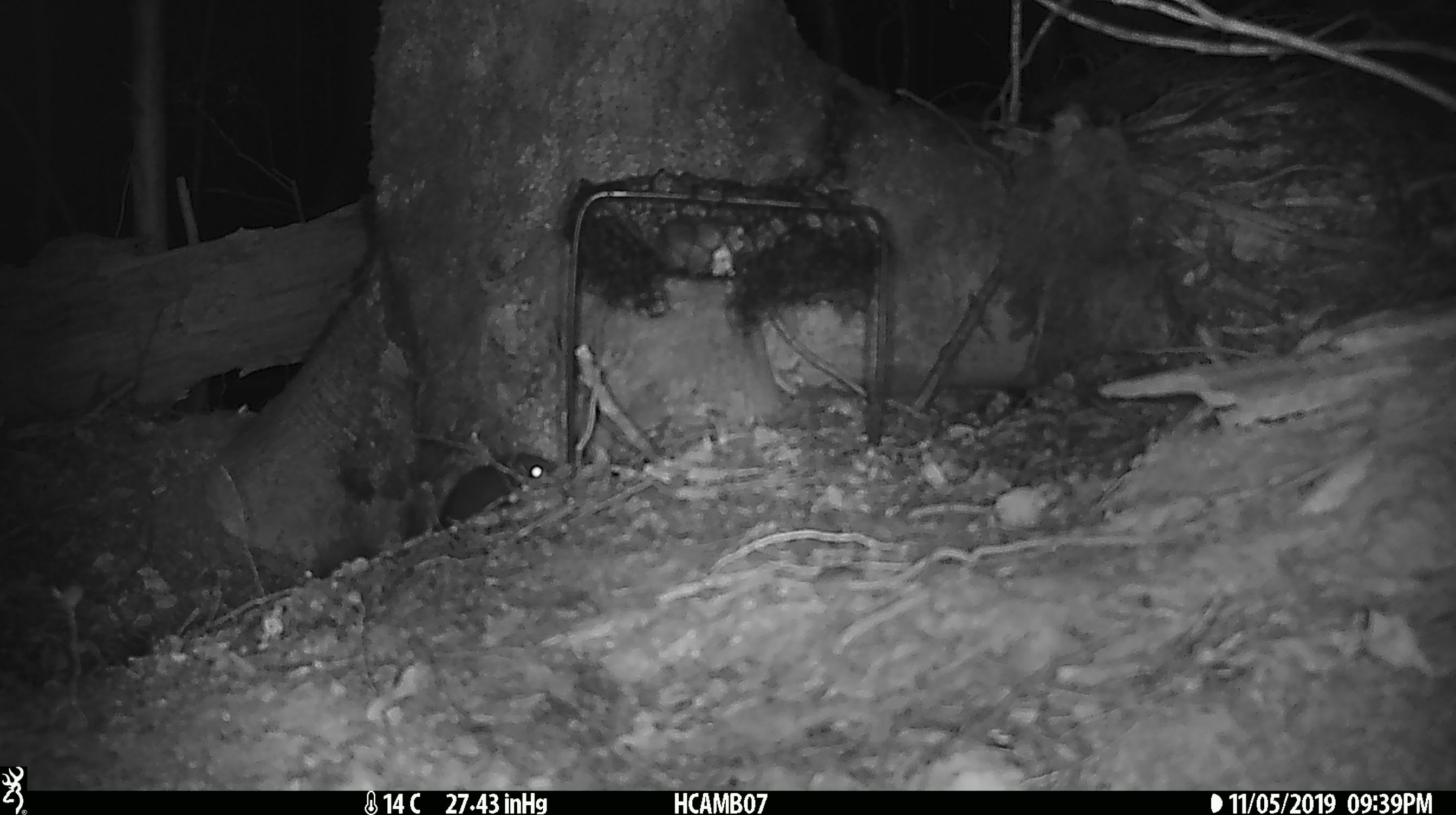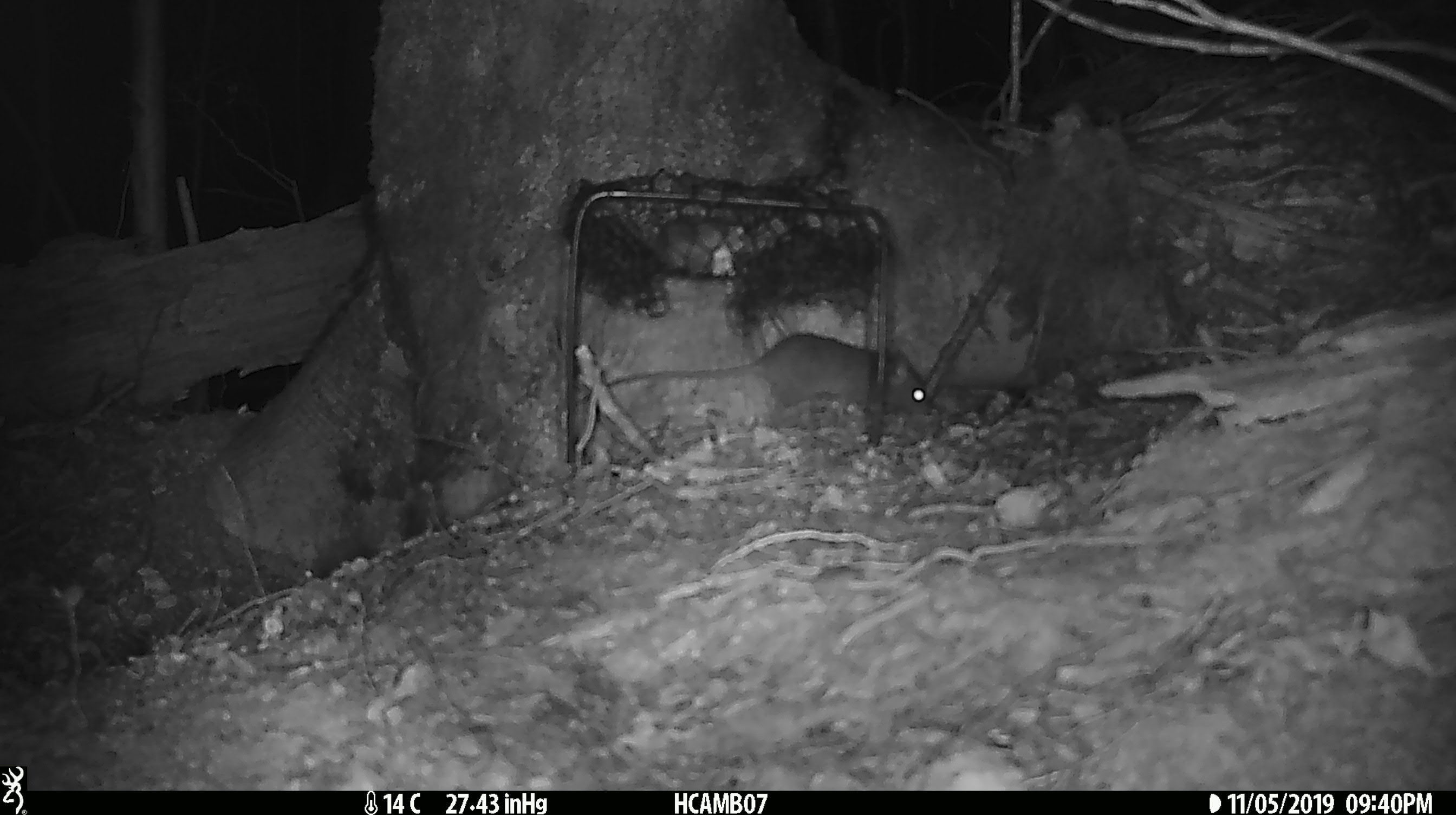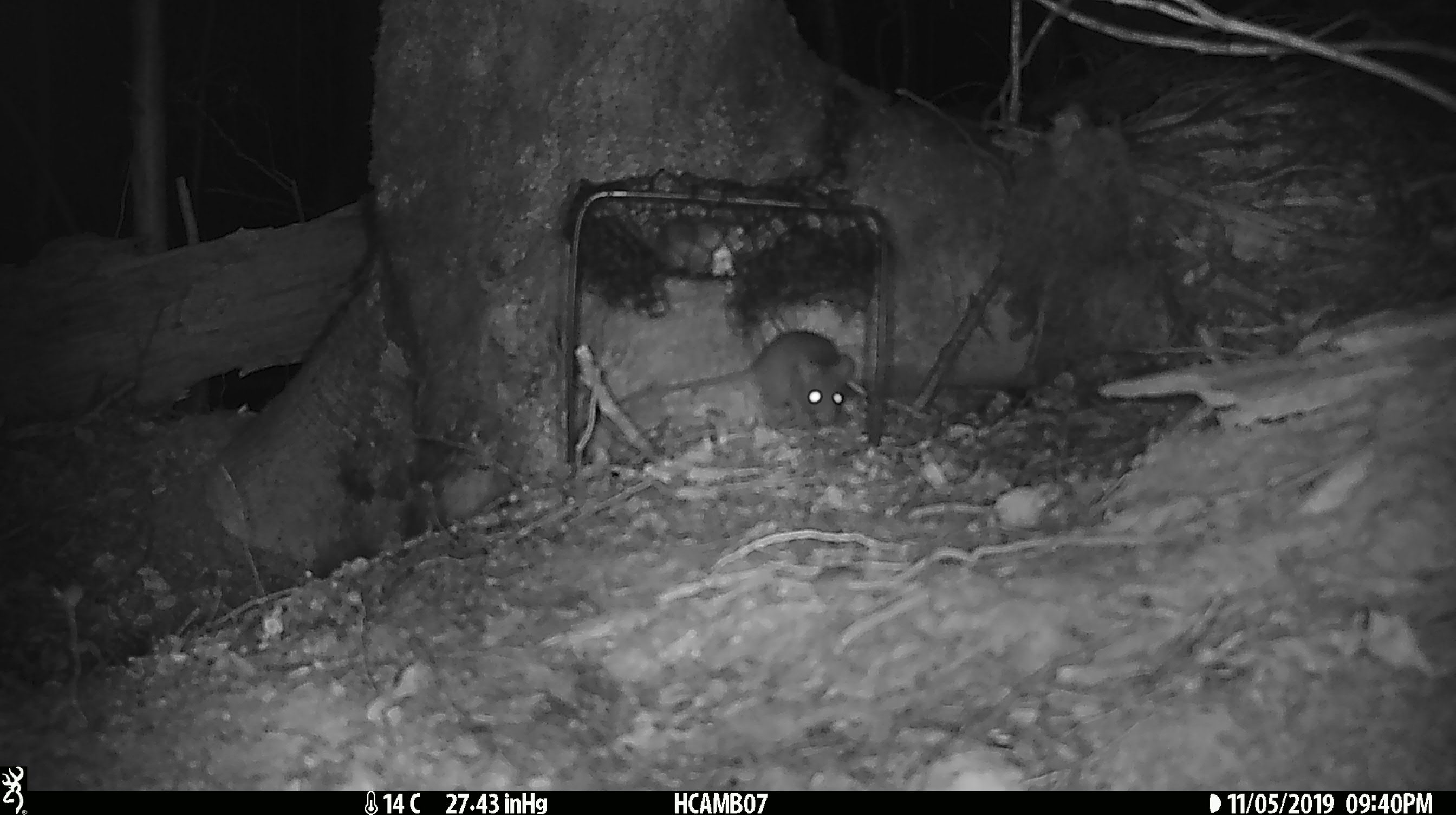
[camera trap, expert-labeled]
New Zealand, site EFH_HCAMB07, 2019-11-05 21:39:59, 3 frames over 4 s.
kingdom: Animalia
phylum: Chordata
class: Mammalia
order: Rodentia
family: Muridae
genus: Mus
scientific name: Mus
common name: mouse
Mouse (Mus).